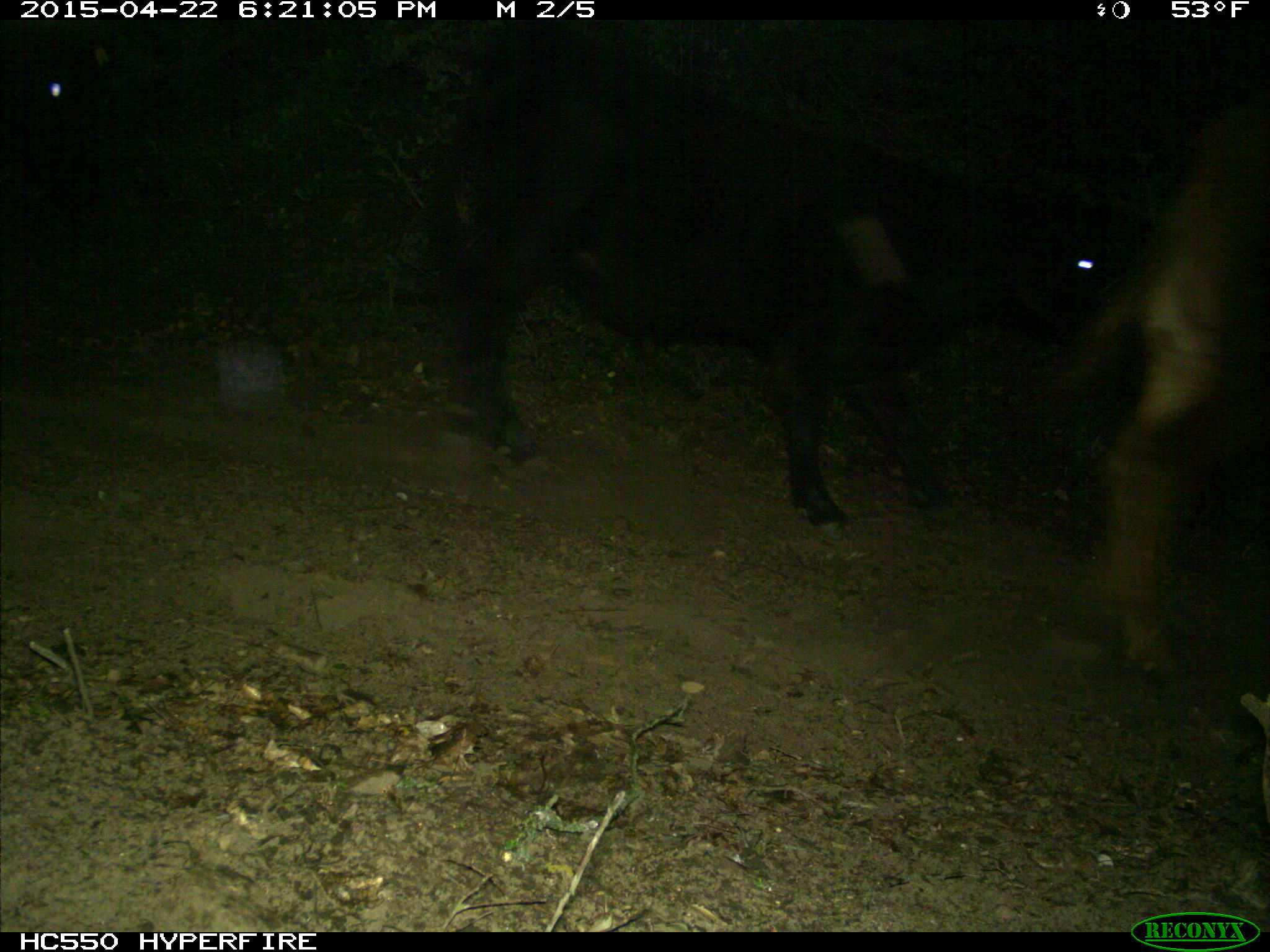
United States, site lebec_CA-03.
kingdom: Animalia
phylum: Chordata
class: Mammalia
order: Artiodactyla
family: Bovidae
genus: Bos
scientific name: Bos taurus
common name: domestic cow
Bos taurus (domestic cow).